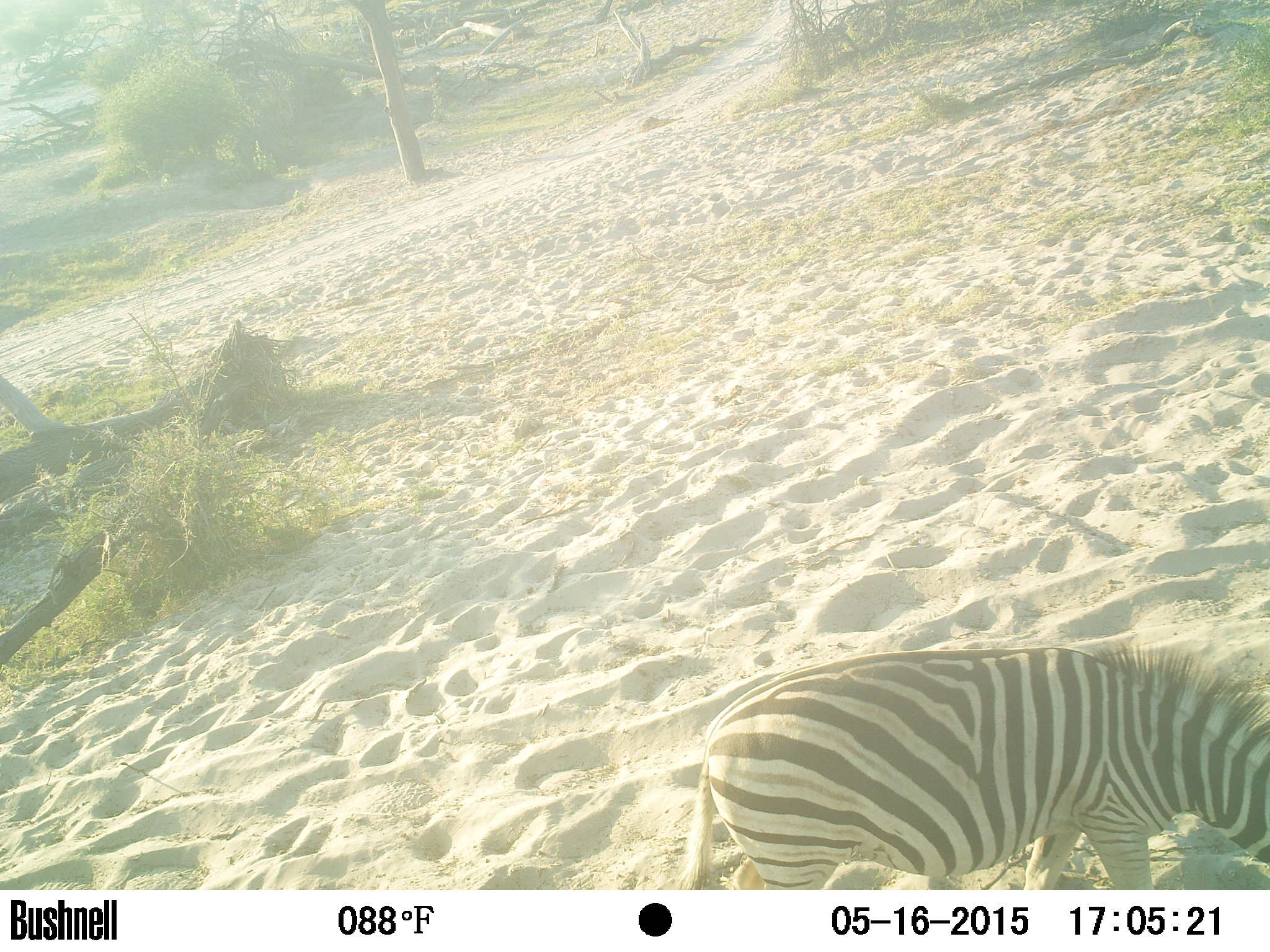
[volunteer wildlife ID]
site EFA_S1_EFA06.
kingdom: Animalia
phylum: Chordata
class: Mammalia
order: Perissodactyla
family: Equidae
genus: Equus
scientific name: Equus quagga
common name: plains zebra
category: zebraplains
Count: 1.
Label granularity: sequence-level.